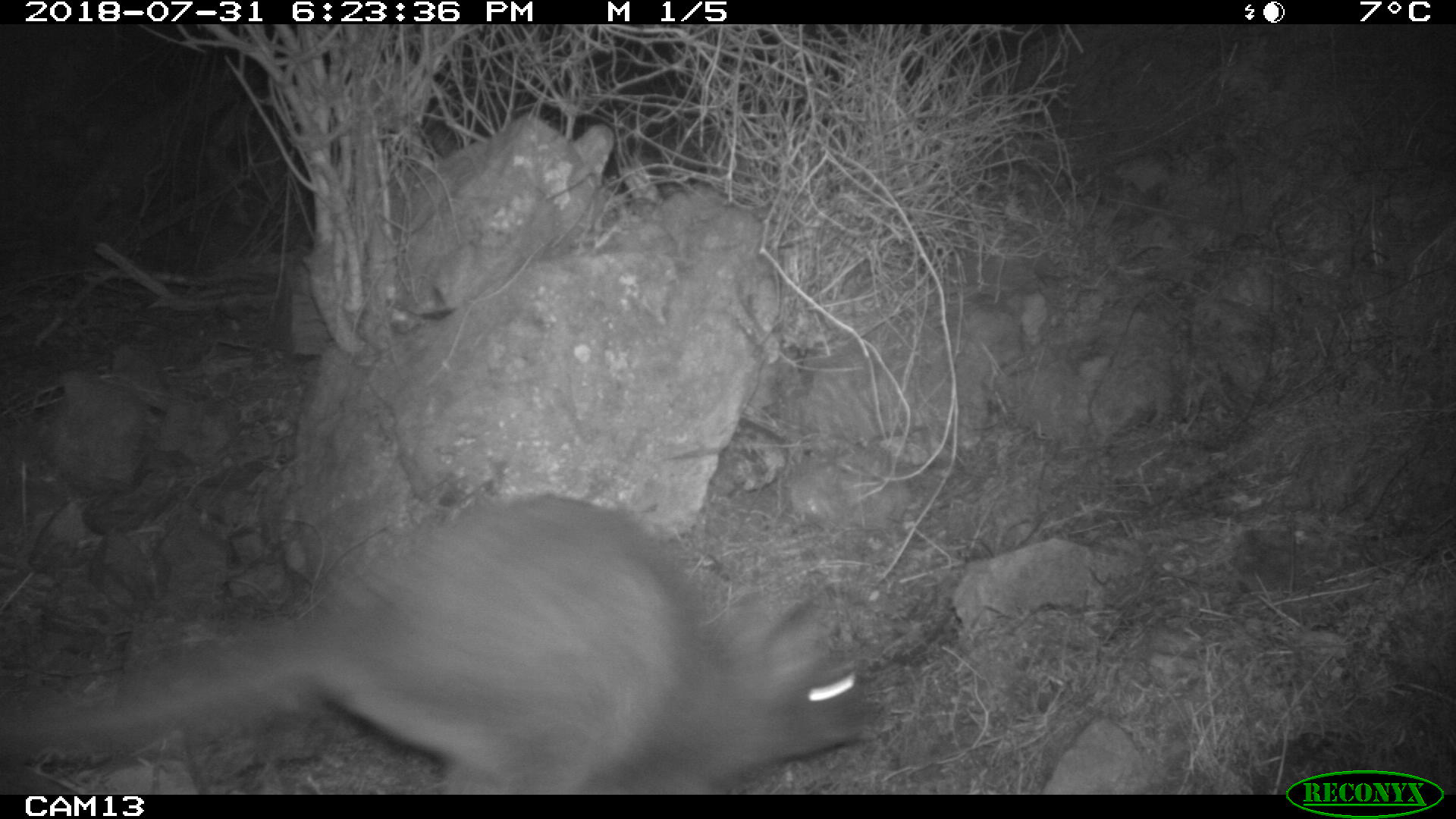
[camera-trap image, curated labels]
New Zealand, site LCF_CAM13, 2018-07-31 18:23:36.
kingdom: Animalia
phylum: Chordata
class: Mammalia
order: Diprotodontia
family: Macropodidae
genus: Notamacropus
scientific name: Notamacropus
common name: wallaby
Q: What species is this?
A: Wallaby (Notamacropus).